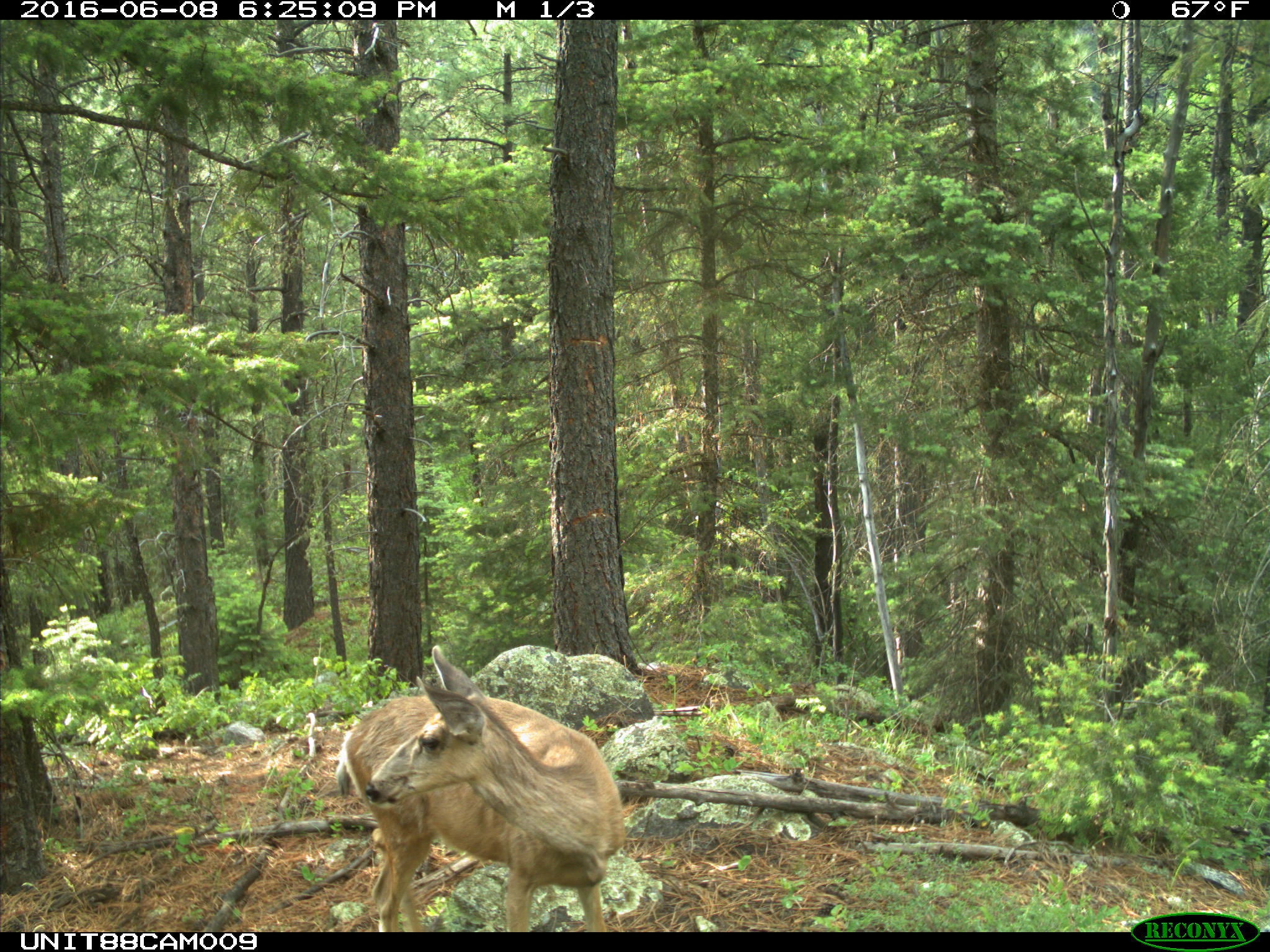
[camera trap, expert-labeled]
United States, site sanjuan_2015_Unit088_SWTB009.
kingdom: Animalia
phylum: Chordata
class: Mammalia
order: Artiodactyla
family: Cervidae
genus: Odocoileus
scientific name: Odocoileus hemionus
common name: mule deer